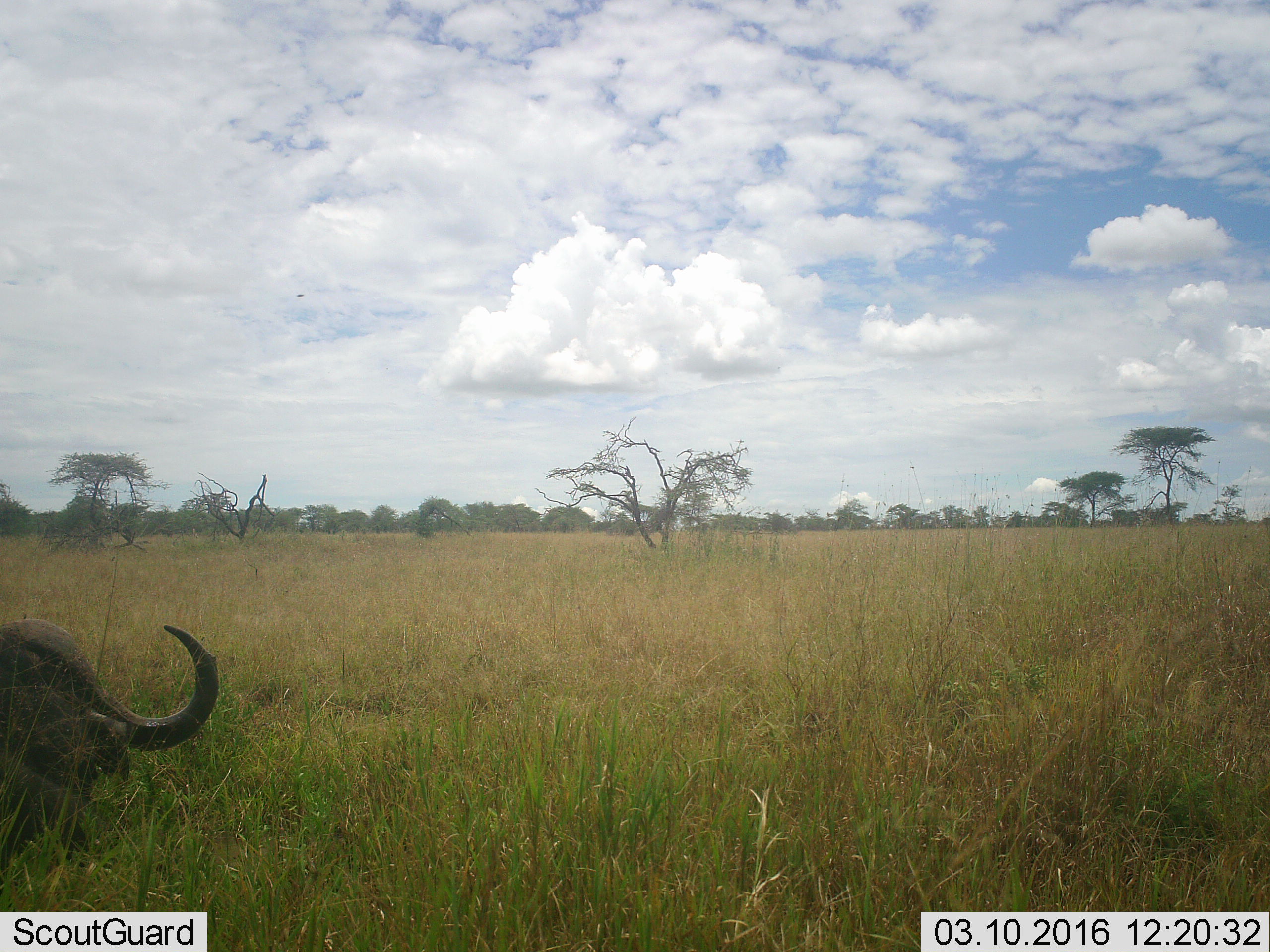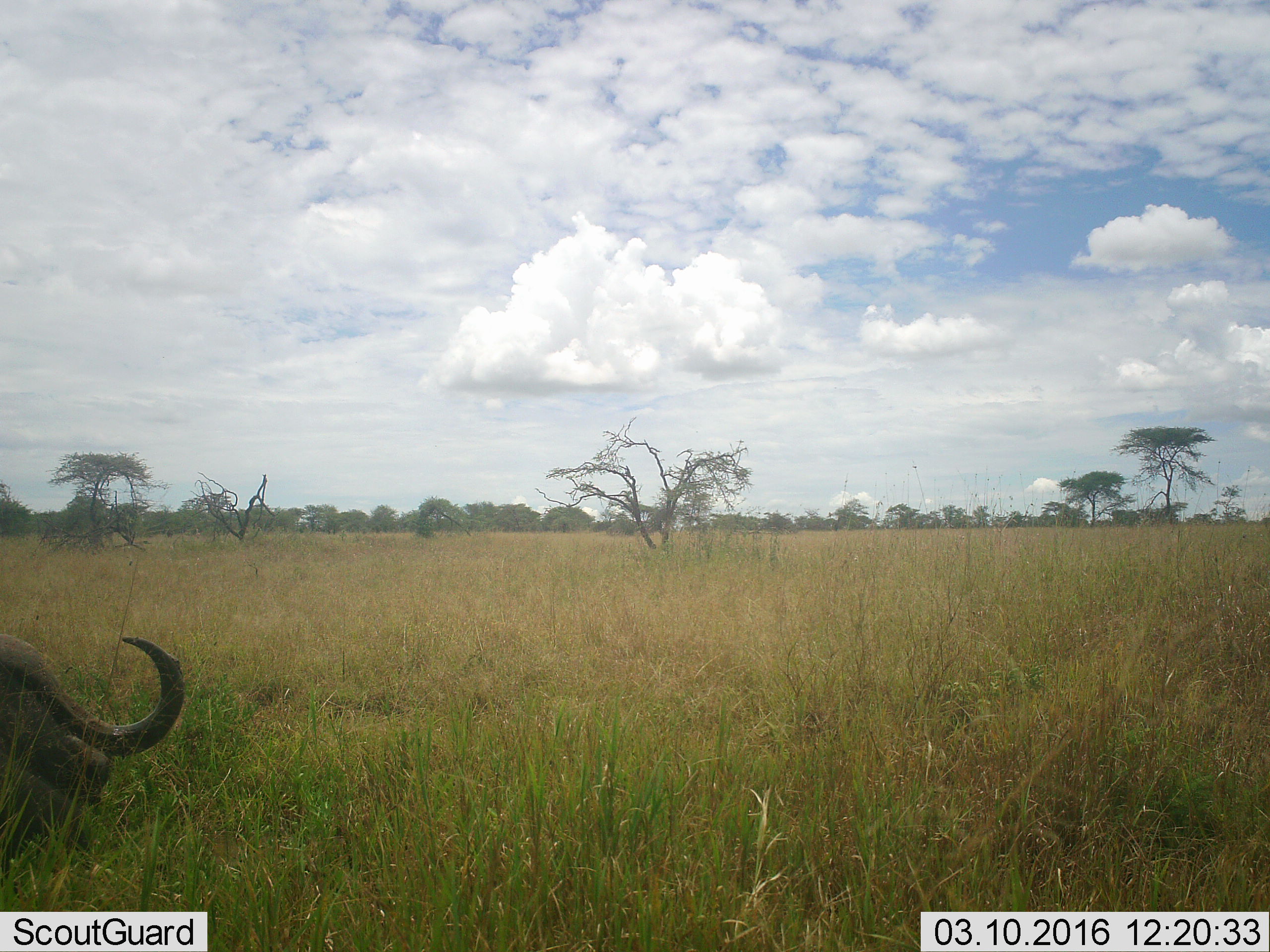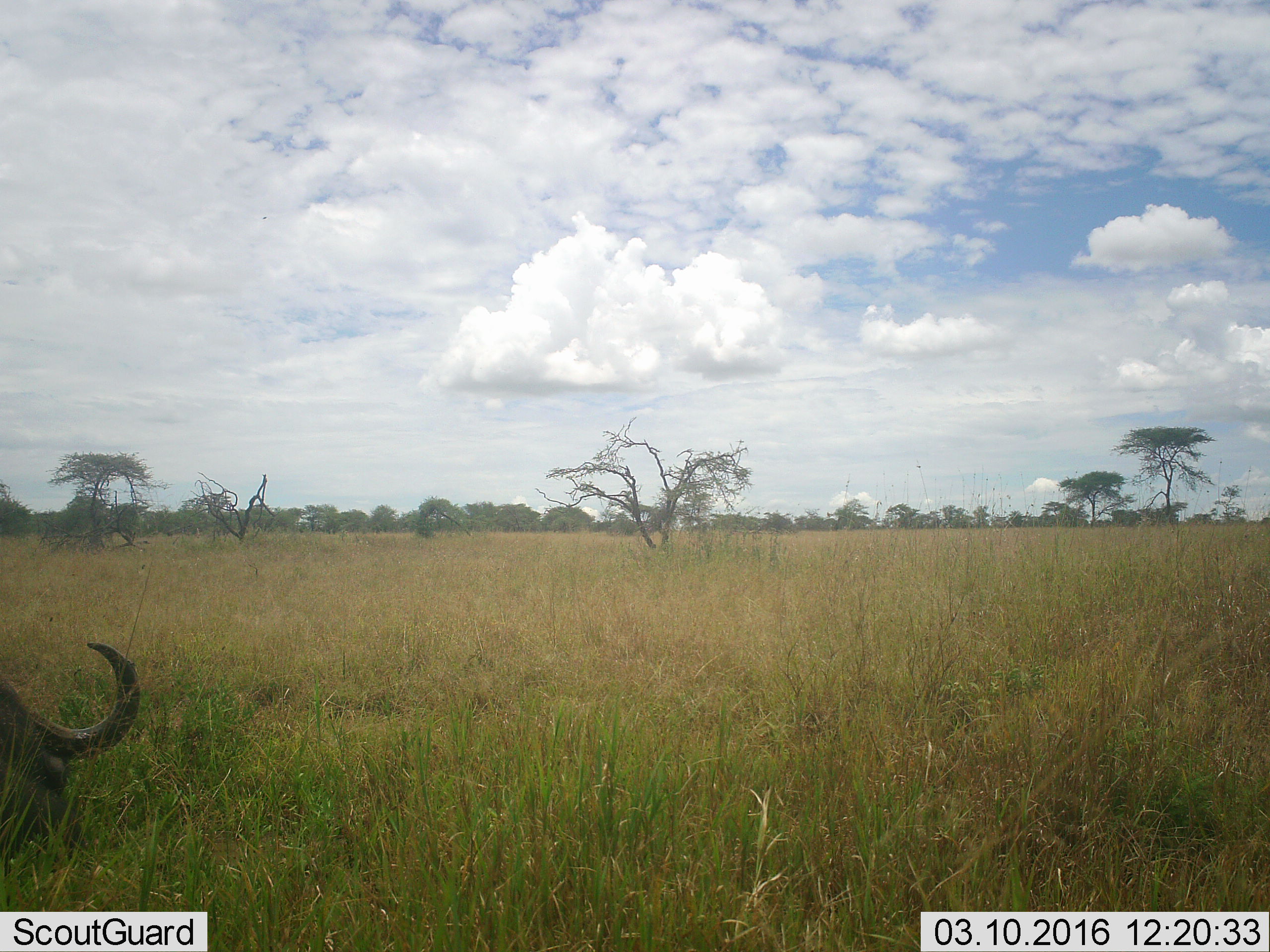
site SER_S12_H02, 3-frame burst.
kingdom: Animalia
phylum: Chordata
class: Mammalia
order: Artiodactyla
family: Bovidae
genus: Syncerus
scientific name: Syncerus caffer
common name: african buffalo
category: buffalo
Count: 1.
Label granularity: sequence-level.